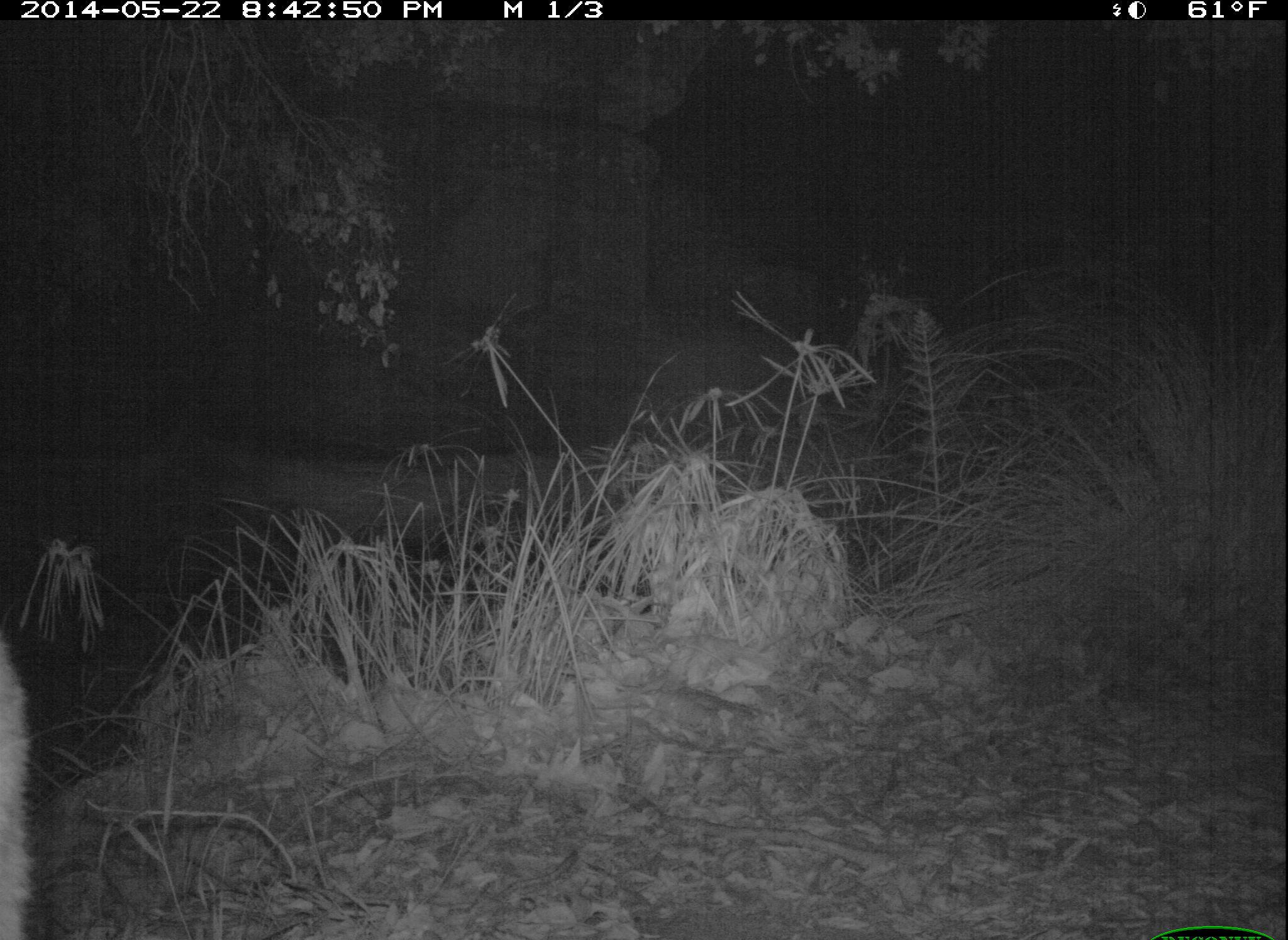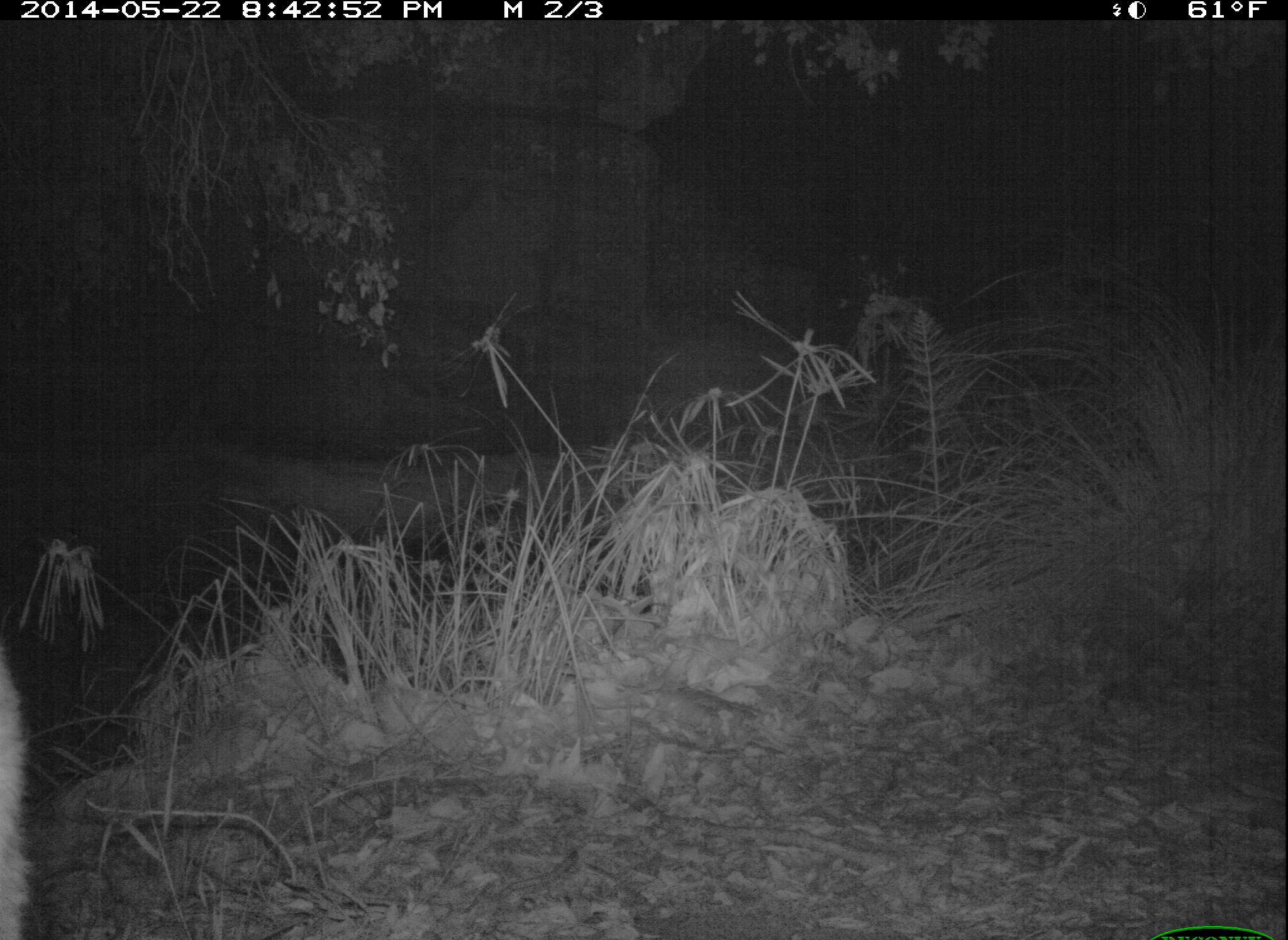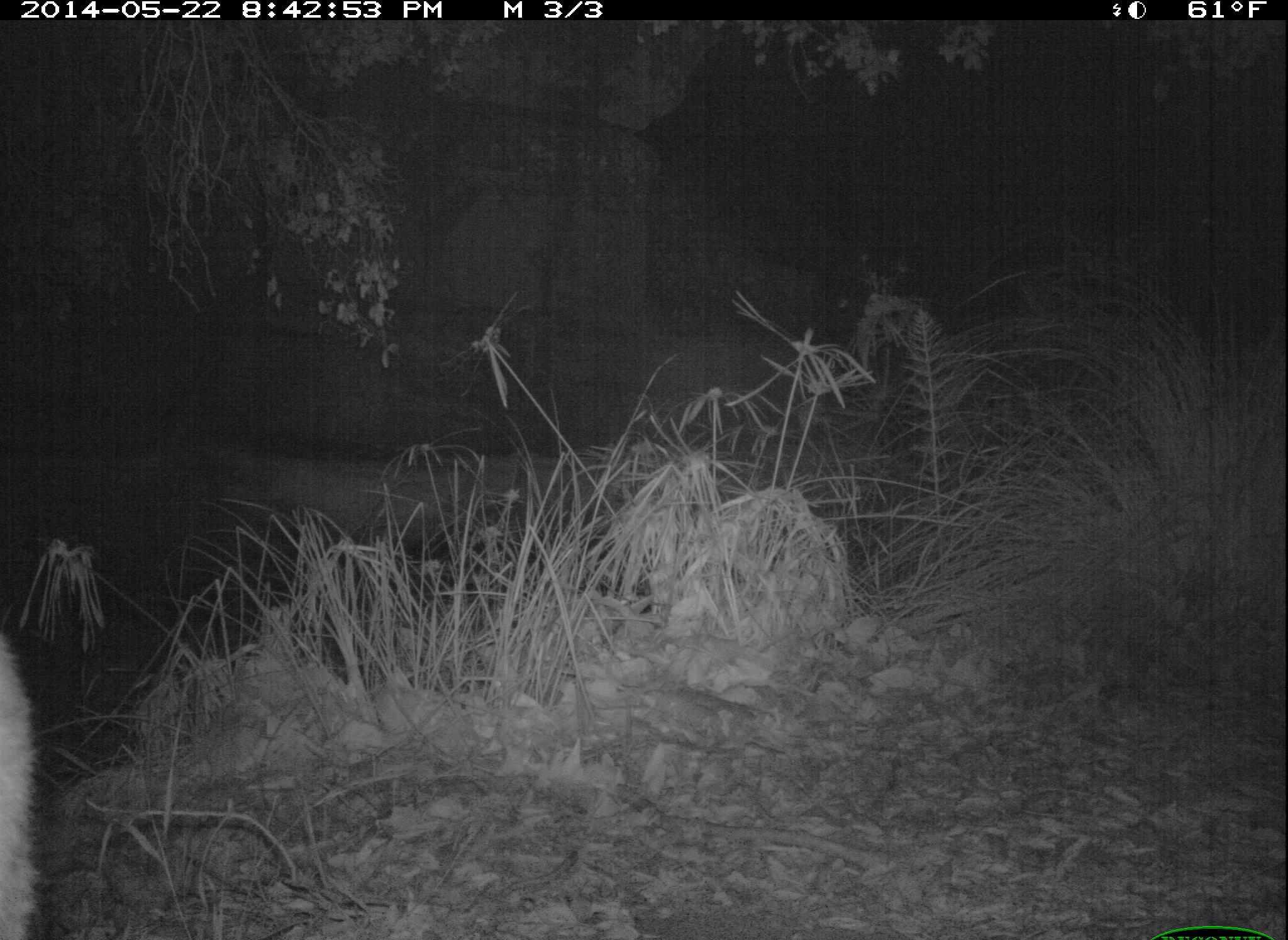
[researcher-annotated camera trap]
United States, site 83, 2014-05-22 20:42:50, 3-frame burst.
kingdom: Animalia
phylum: Chordata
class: Mammalia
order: Carnivora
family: Felidae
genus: Lynx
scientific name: Lynx rufus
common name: bobcat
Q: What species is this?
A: Bobcat (Lynx rufus).